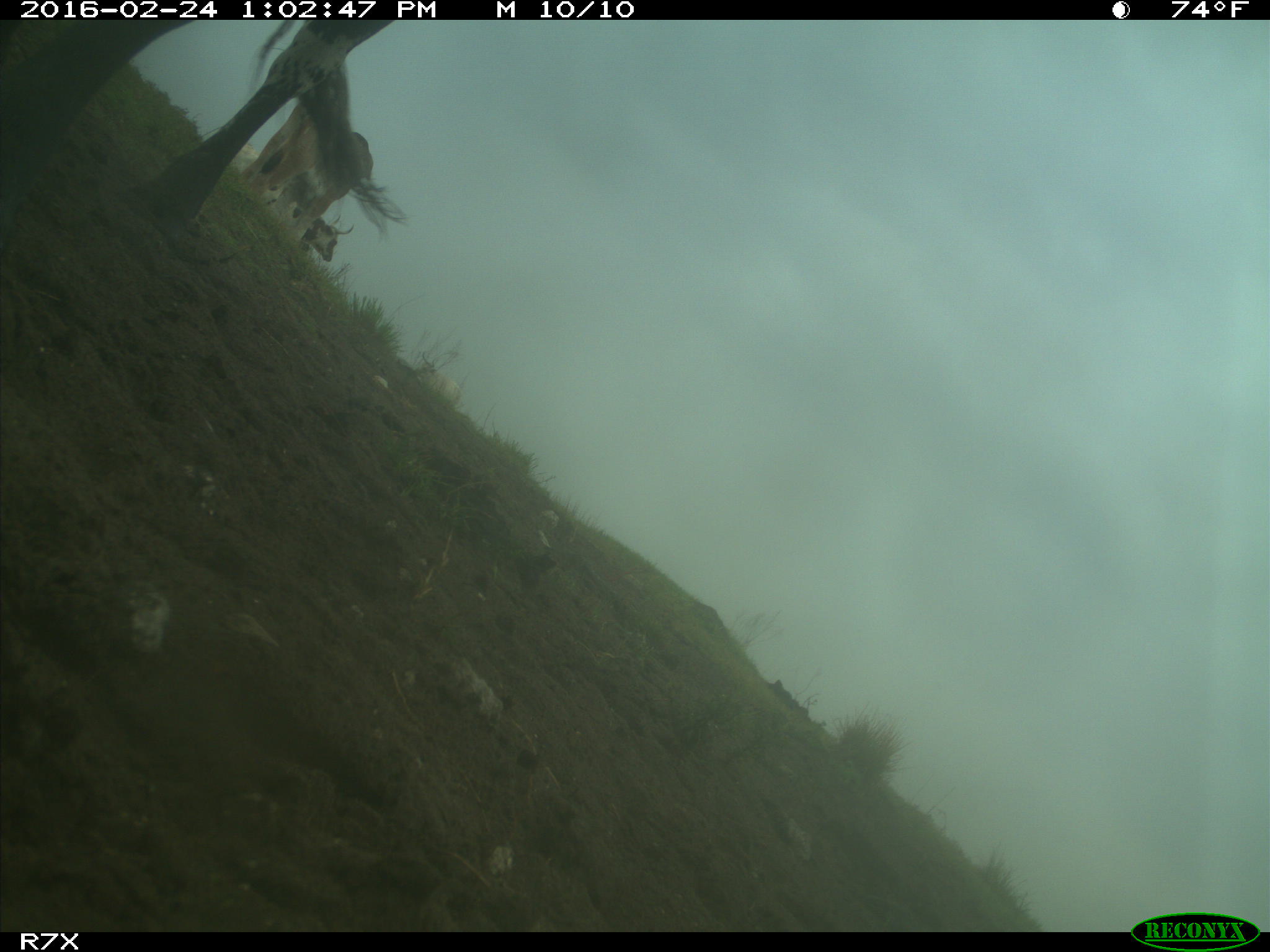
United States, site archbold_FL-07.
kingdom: Animalia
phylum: Chordata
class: Mammalia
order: Artiodactyla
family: Bovidae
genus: Bos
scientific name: Bos taurus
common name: domestic cow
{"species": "Bos taurus (domestic cow)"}